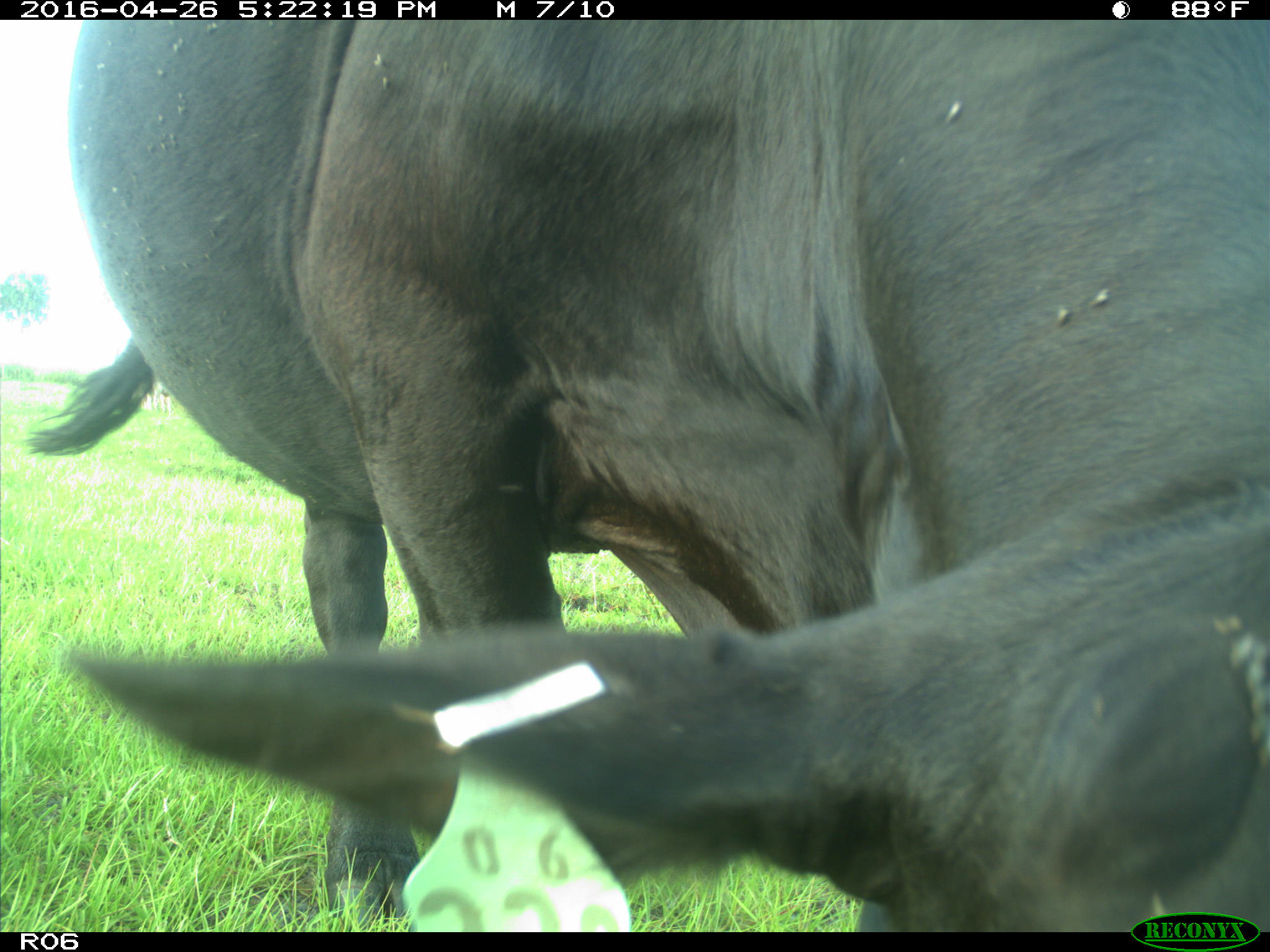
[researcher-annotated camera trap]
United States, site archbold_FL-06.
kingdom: Animalia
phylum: Chordata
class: Mammalia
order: Artiodactyla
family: Bovidae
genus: Bos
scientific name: Bos taurus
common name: domestic cow